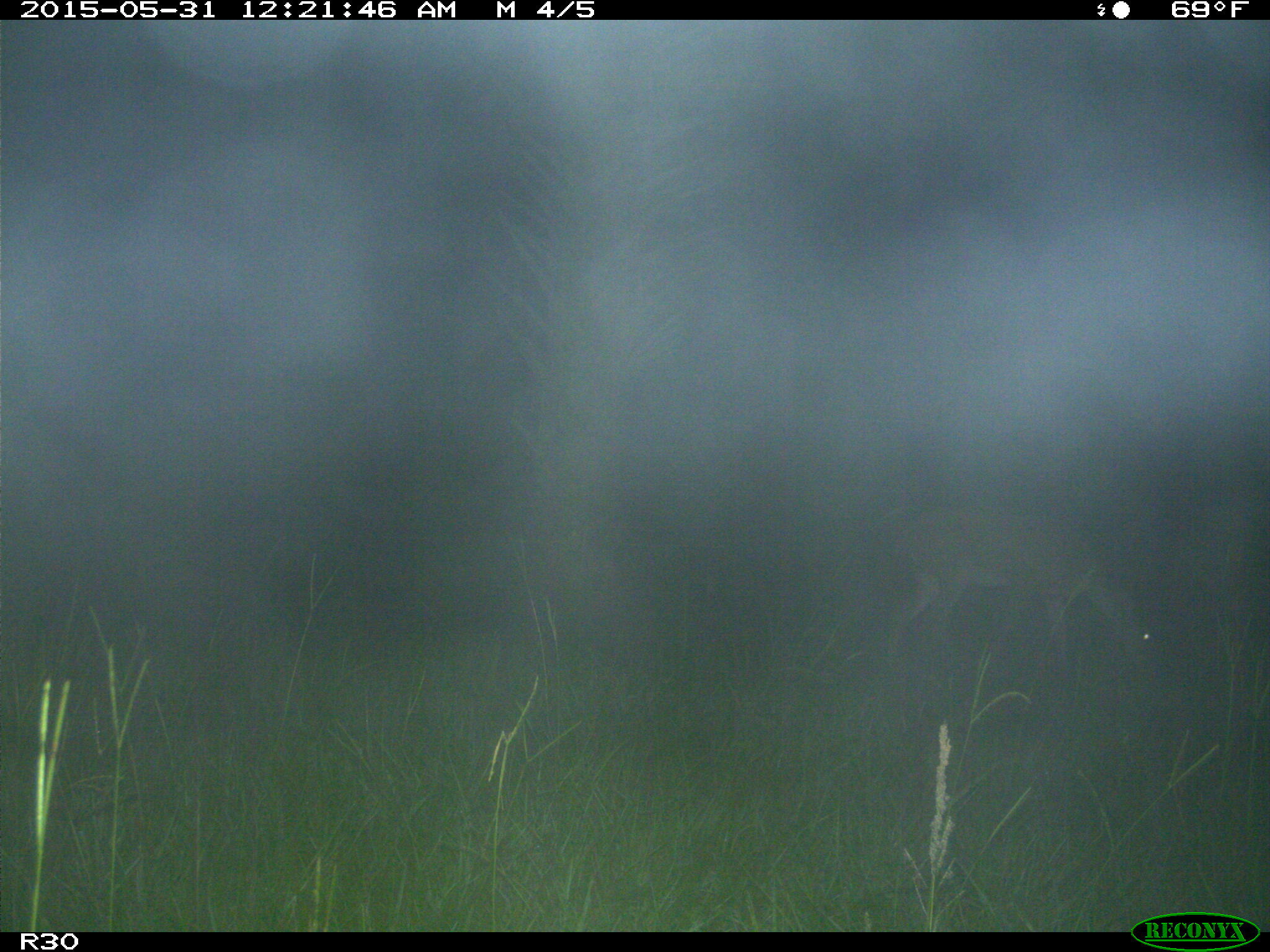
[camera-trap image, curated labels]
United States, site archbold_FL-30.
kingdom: Animalia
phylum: Chordata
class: Mammalia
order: Artiodactyla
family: Cervidae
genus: Odocoileus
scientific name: Odocoileus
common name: deer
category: unidentified deer